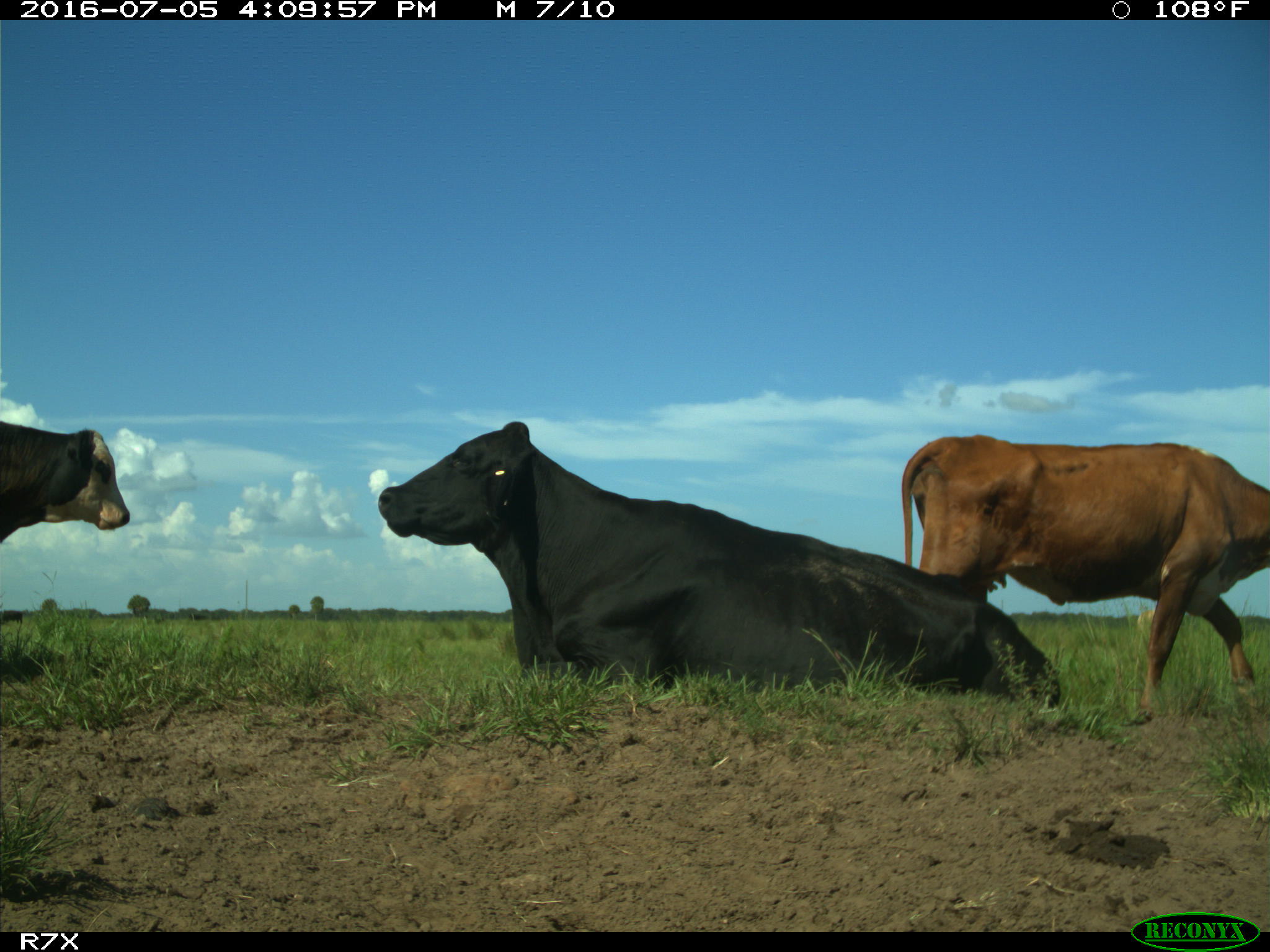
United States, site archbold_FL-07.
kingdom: Animalia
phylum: Chordata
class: Mammalia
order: Artiodactyla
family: Bovidae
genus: Bos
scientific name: Bos taurus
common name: domestic cow